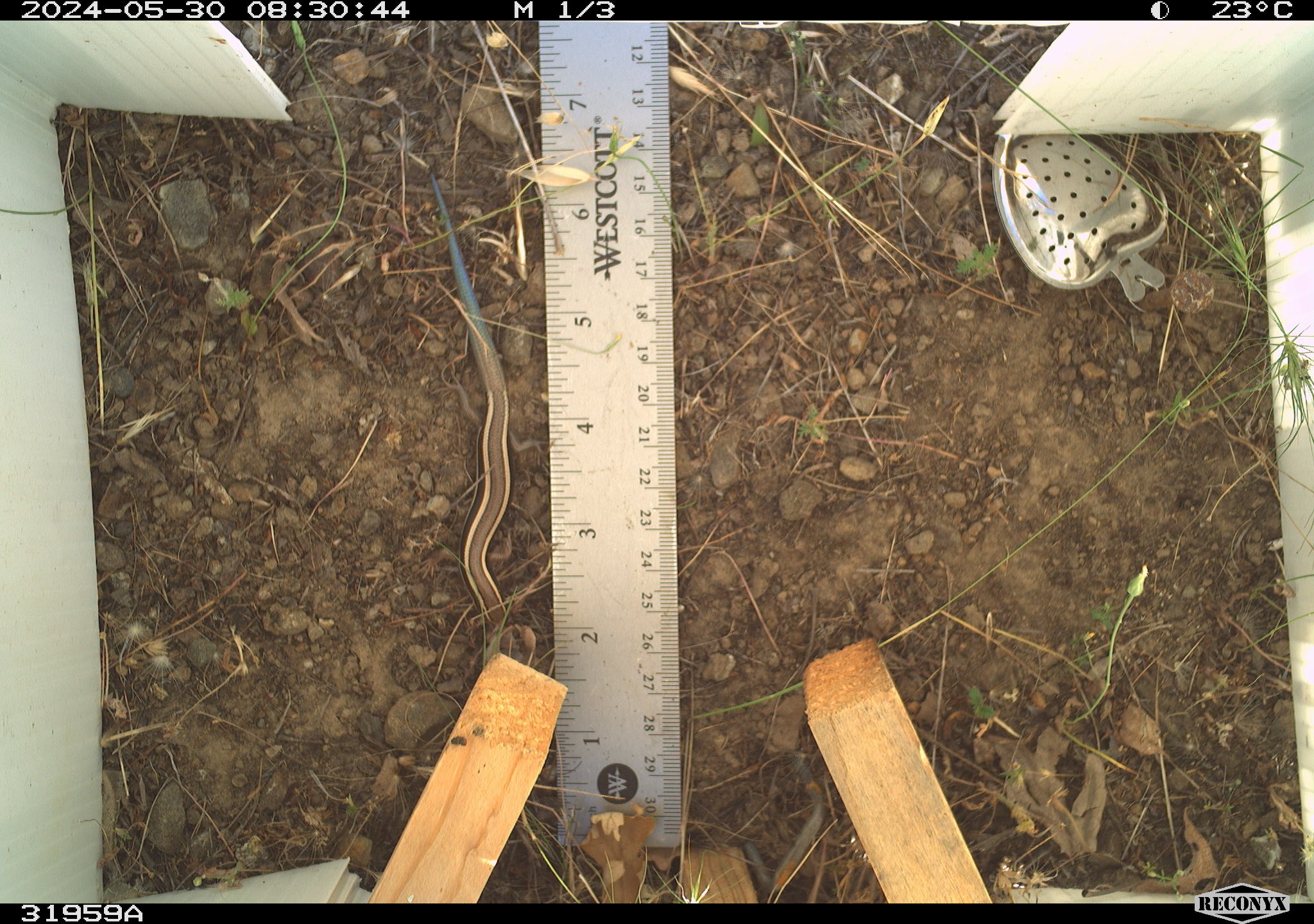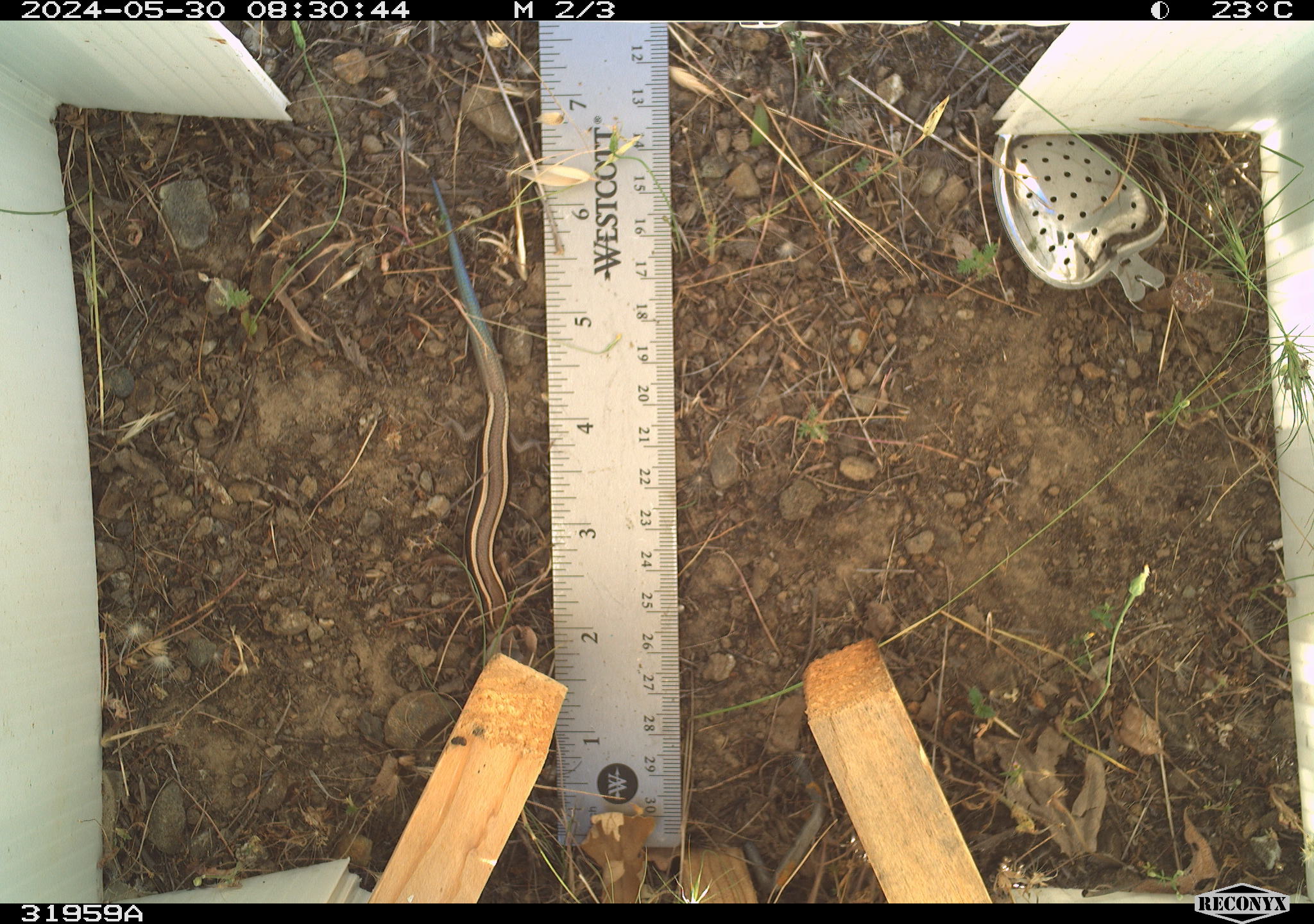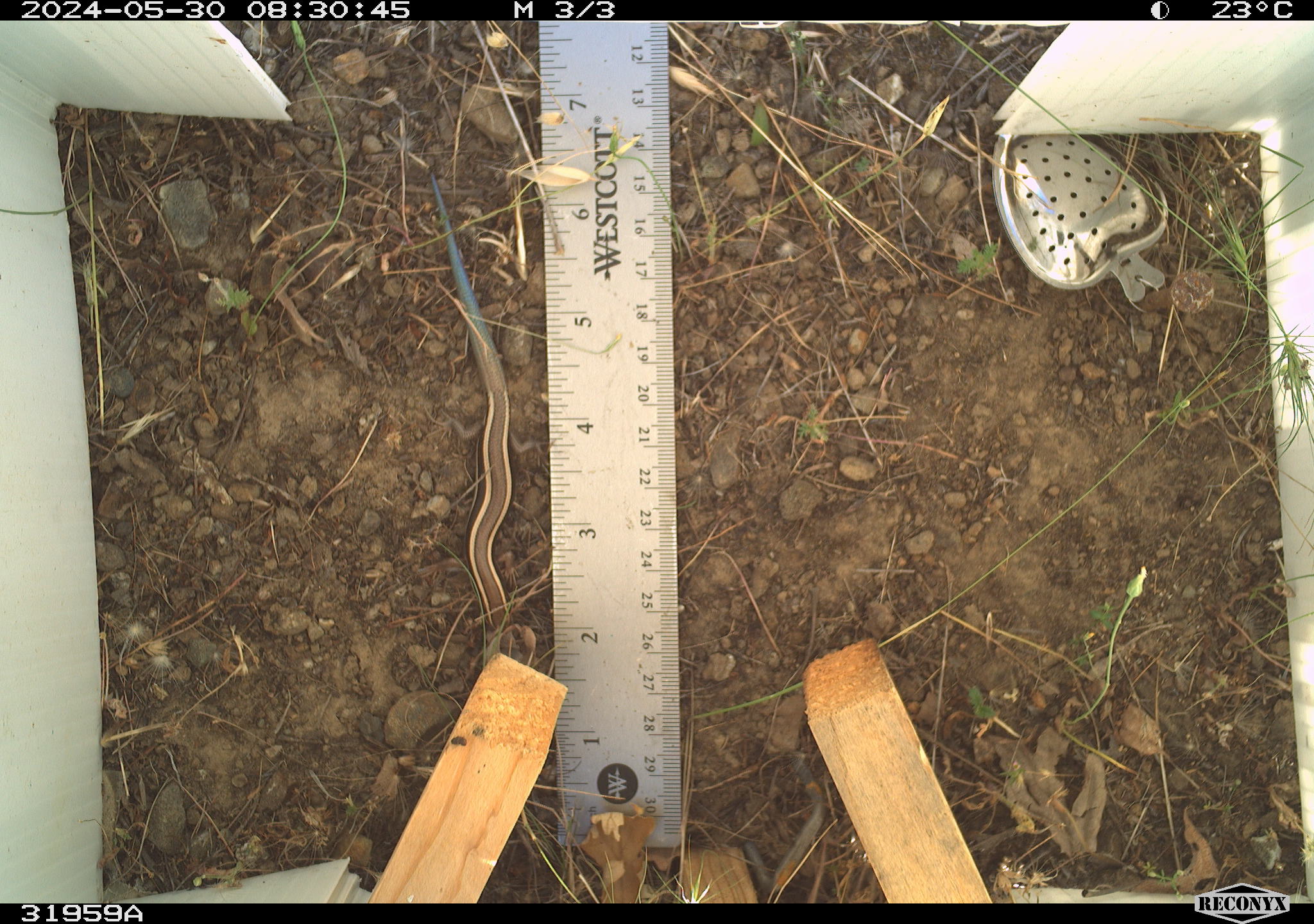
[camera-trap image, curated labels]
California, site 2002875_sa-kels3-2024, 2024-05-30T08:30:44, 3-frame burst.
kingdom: Animalia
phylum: Chordata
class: Reptilia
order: Squamata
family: Scincidae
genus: Plestiodon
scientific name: Plestiodon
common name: blue-tailed skinks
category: plestiodon species